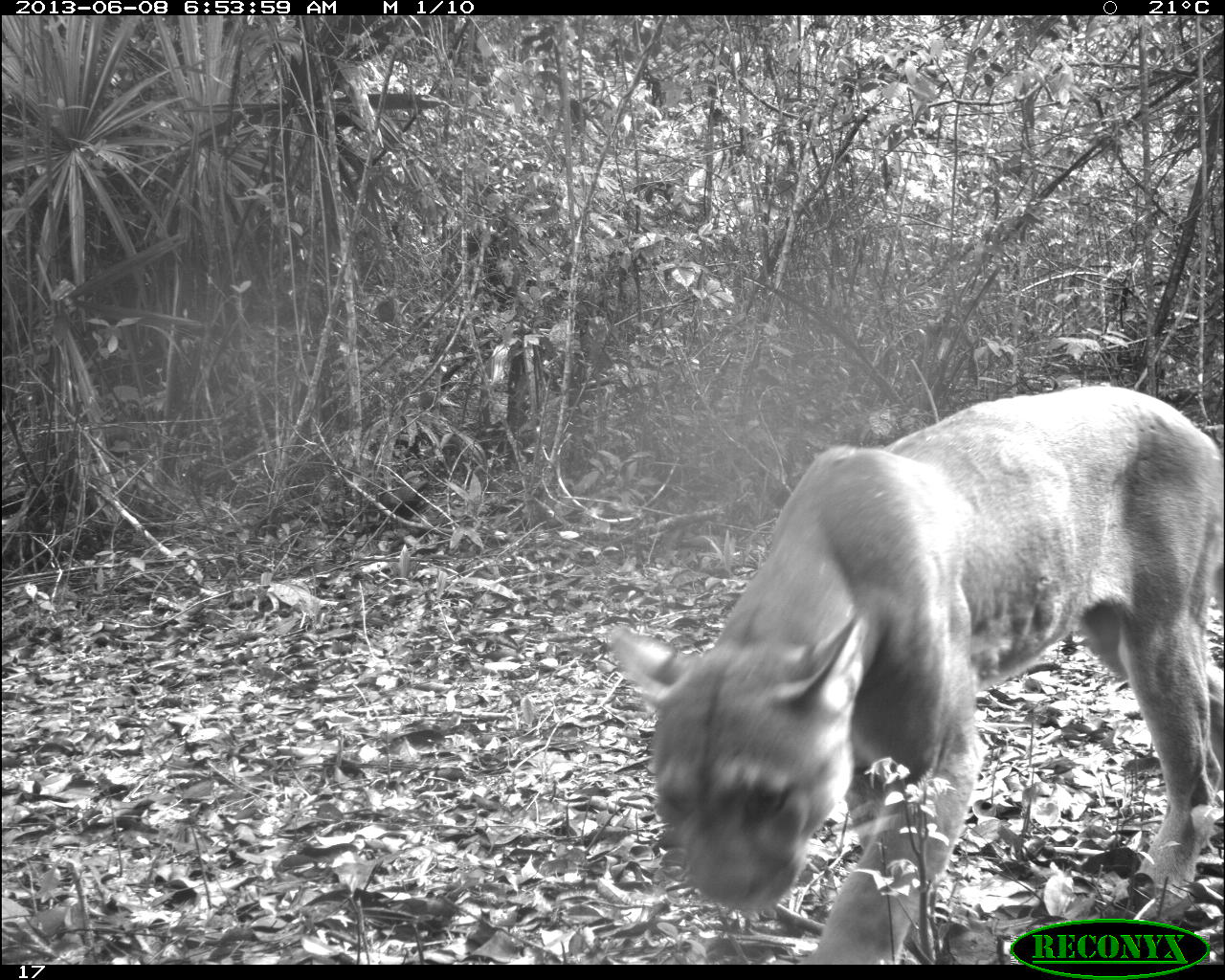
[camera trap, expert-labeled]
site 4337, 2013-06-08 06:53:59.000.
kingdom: Animalia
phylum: Chordata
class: Mammalia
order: Carnivora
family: Felidae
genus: Puma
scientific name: Puma concolor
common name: mountain lion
Puma concolor (mountain lion), count 1, sex male.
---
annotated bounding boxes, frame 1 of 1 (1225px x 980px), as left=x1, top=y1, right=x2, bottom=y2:
puma concolor: left=603, top=380, right=1225, bottom=964